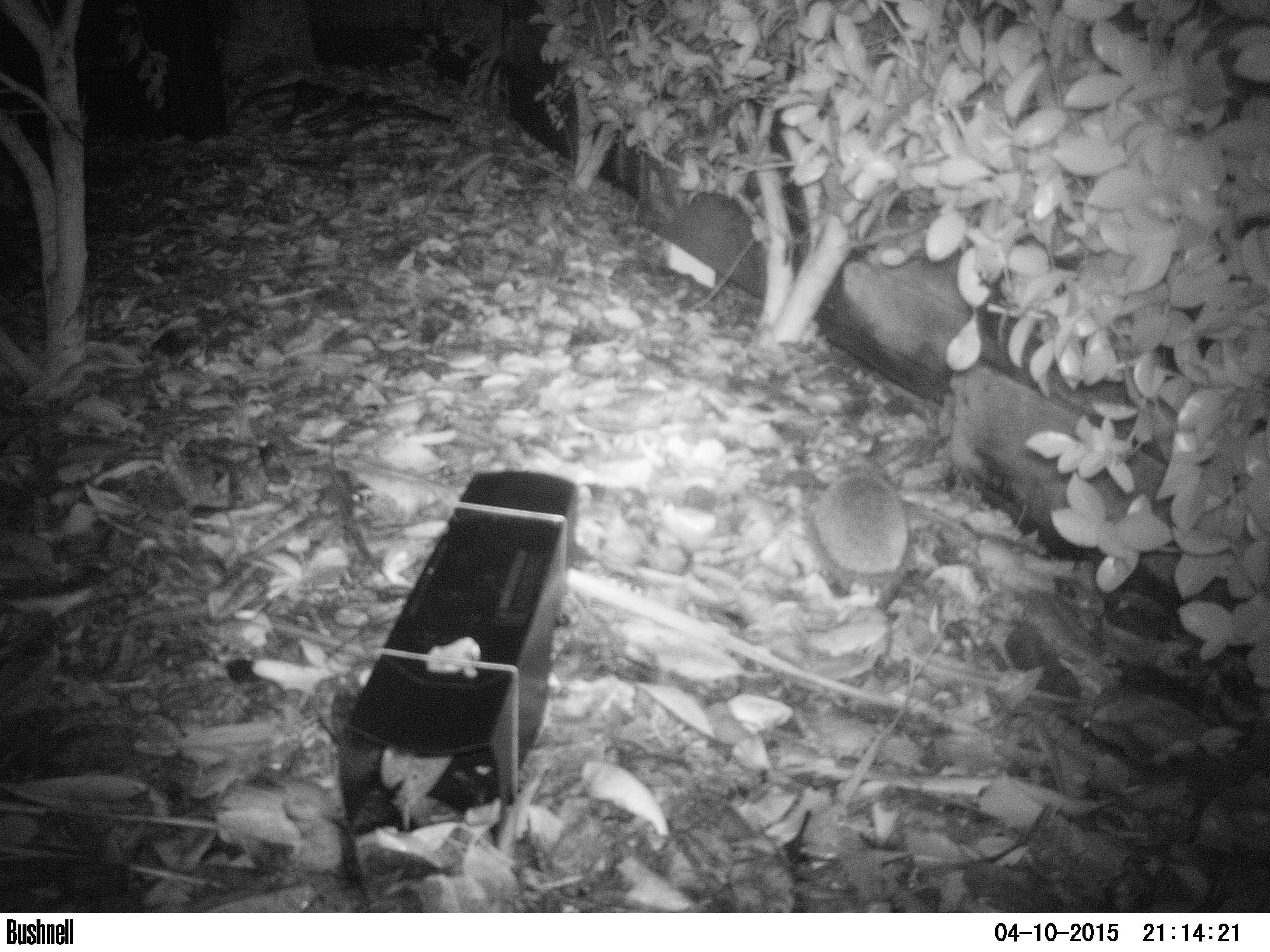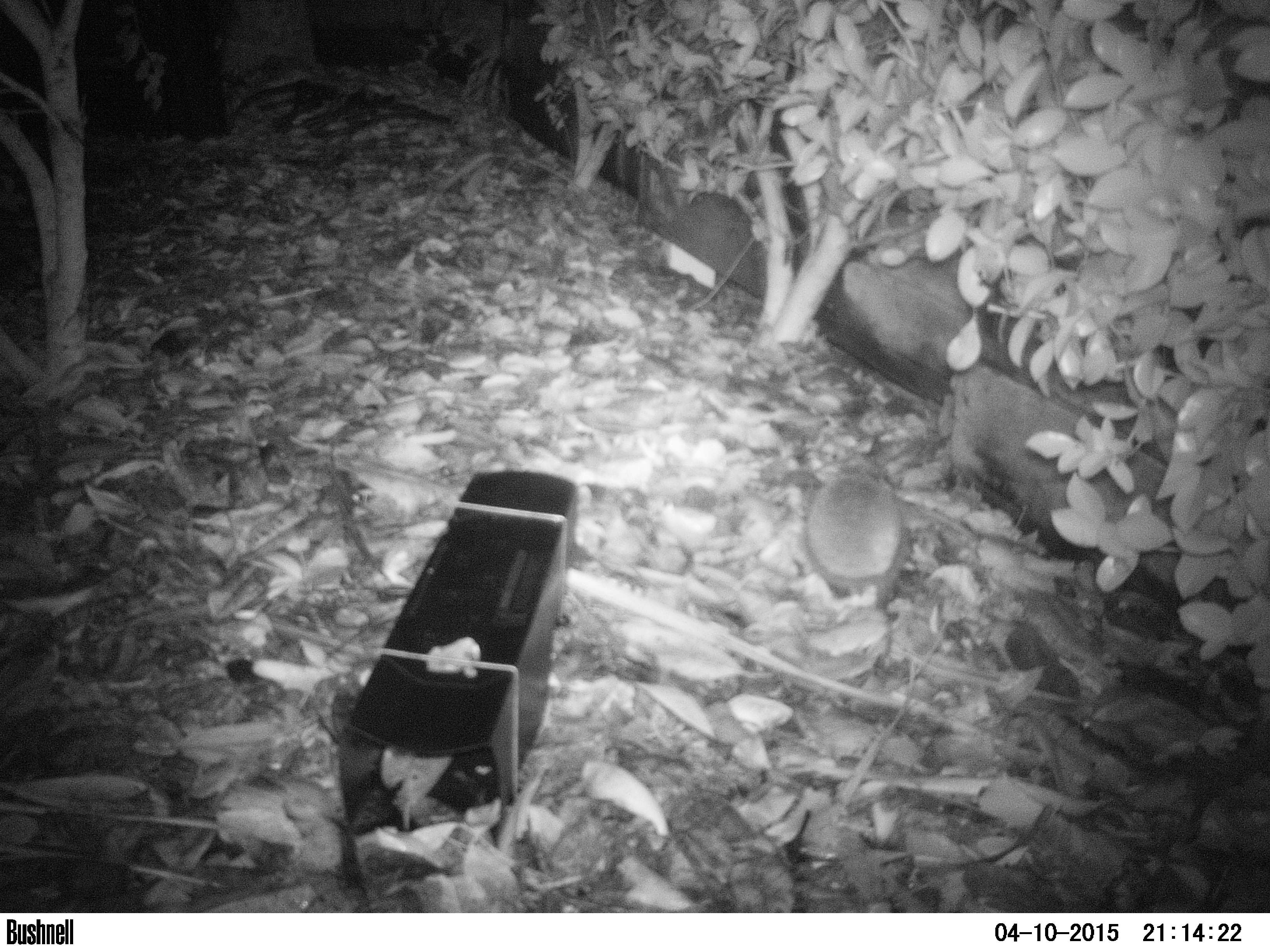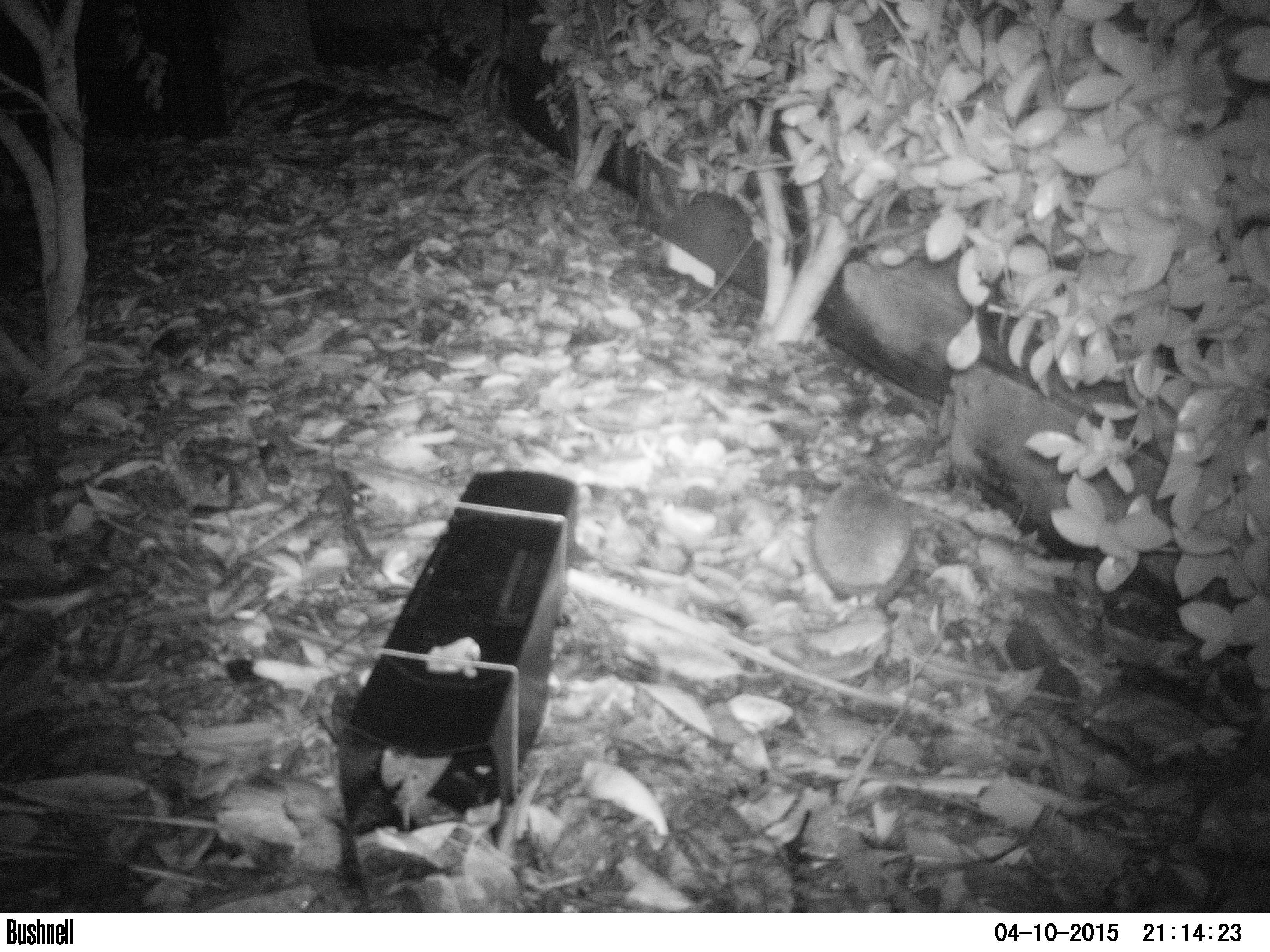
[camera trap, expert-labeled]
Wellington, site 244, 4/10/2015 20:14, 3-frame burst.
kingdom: Animalia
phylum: Chordata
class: Mammalia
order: Eulipotyphla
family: Erinaceidae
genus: Erinaceus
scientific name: Erinaceus europaeus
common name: hedgehog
Hedgehog (Erinaceus europaeus).